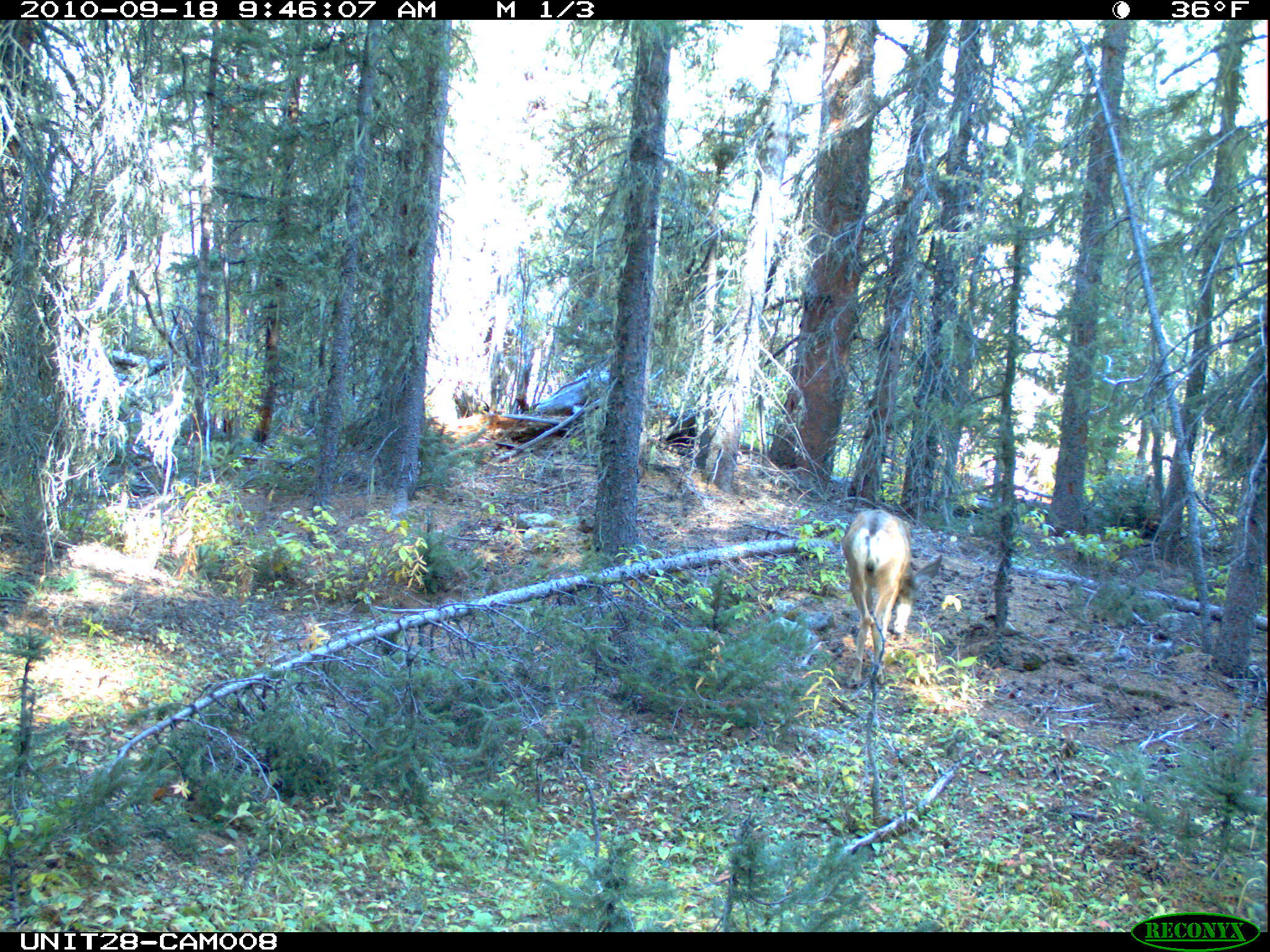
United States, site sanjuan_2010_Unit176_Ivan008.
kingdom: Animalia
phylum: Chordata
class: Mammalia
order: Artiodactyla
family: Cervidae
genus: Odocoileus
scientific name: Odocoileus hemionus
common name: mule deer